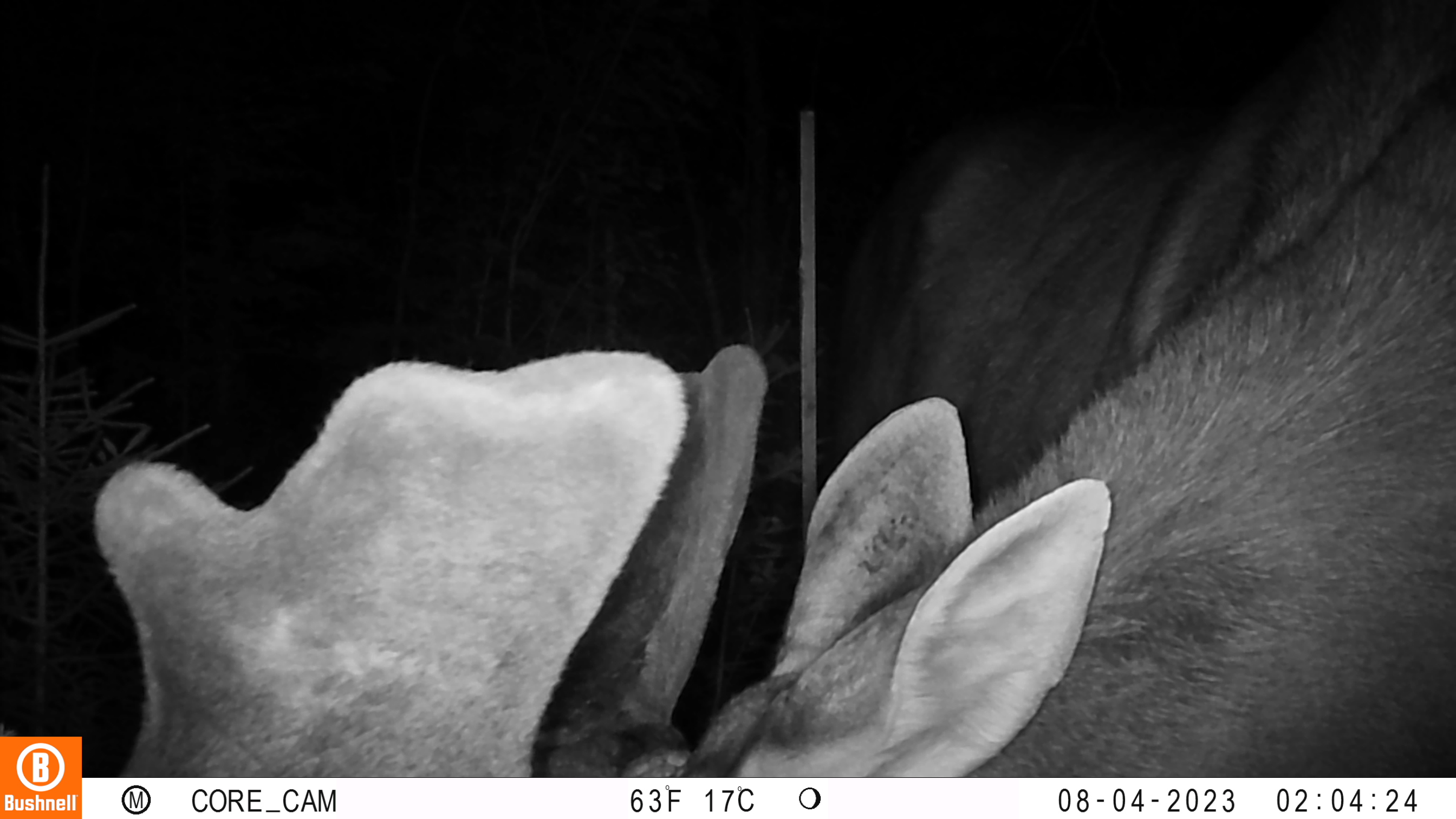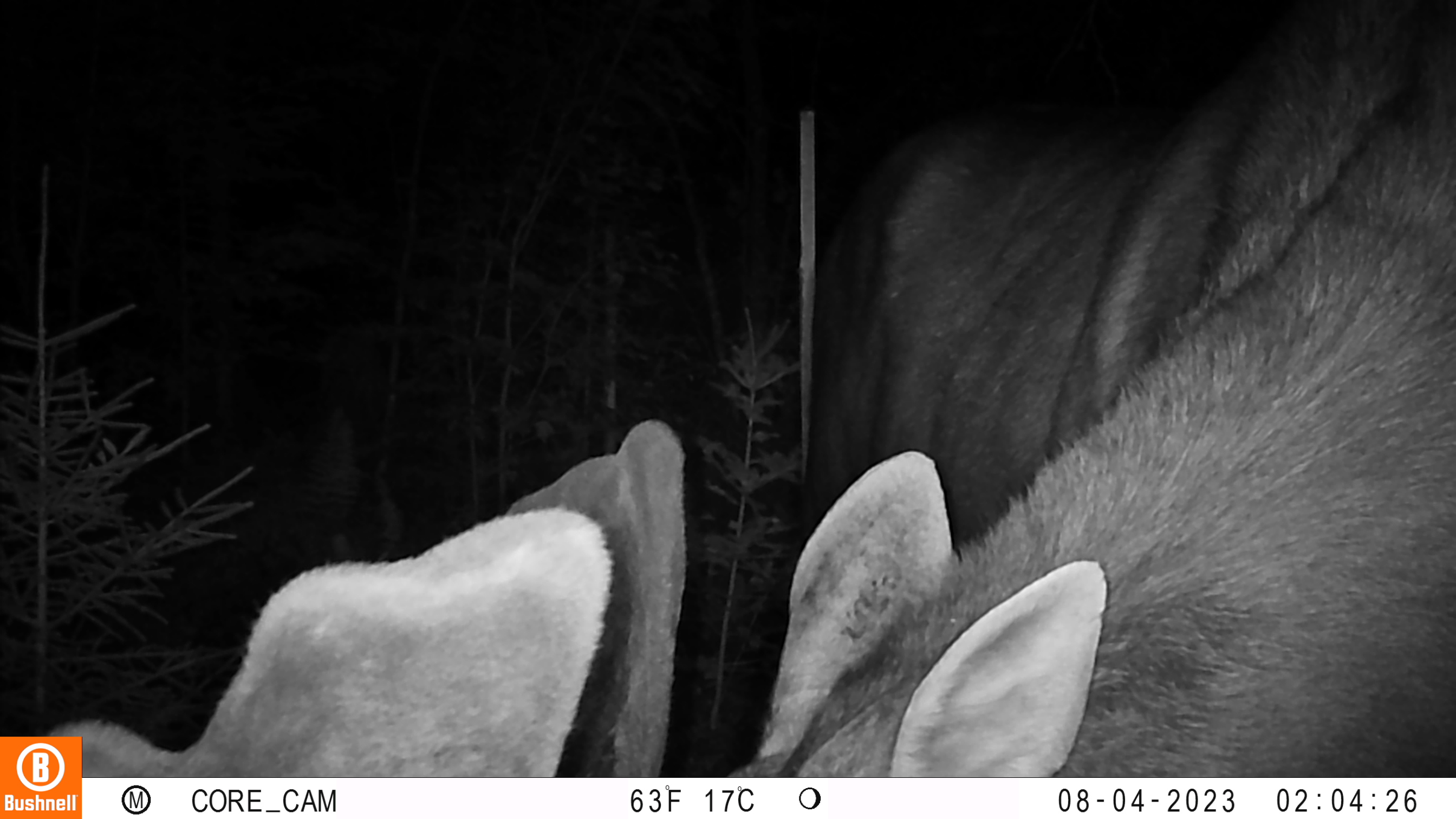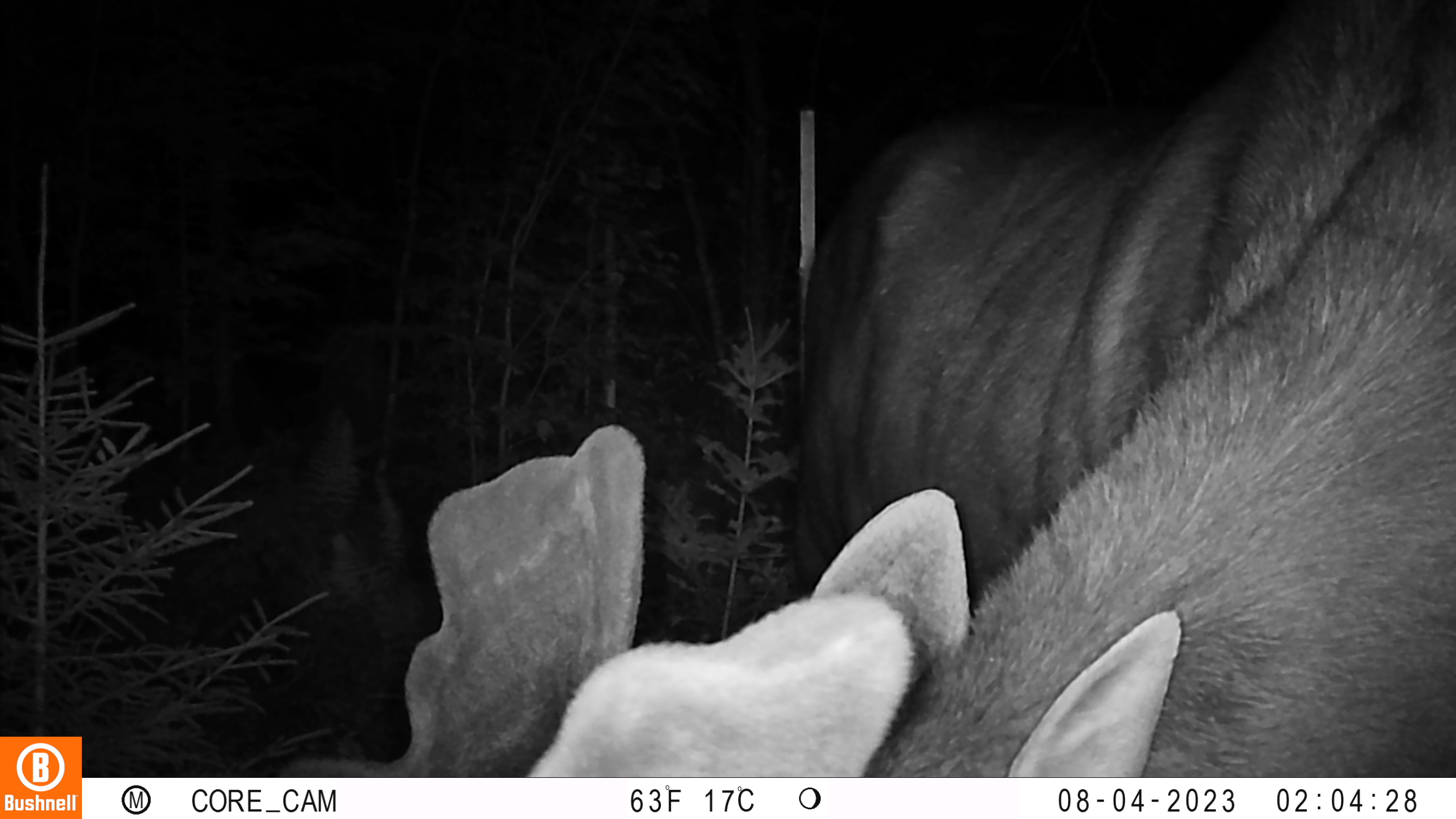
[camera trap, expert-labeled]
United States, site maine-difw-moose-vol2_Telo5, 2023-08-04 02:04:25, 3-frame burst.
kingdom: Animalia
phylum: Chordata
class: Mammalia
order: Artiodactyla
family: Cervidae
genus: Odocoileus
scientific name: Odocoileus virginianus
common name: white-tailed deer